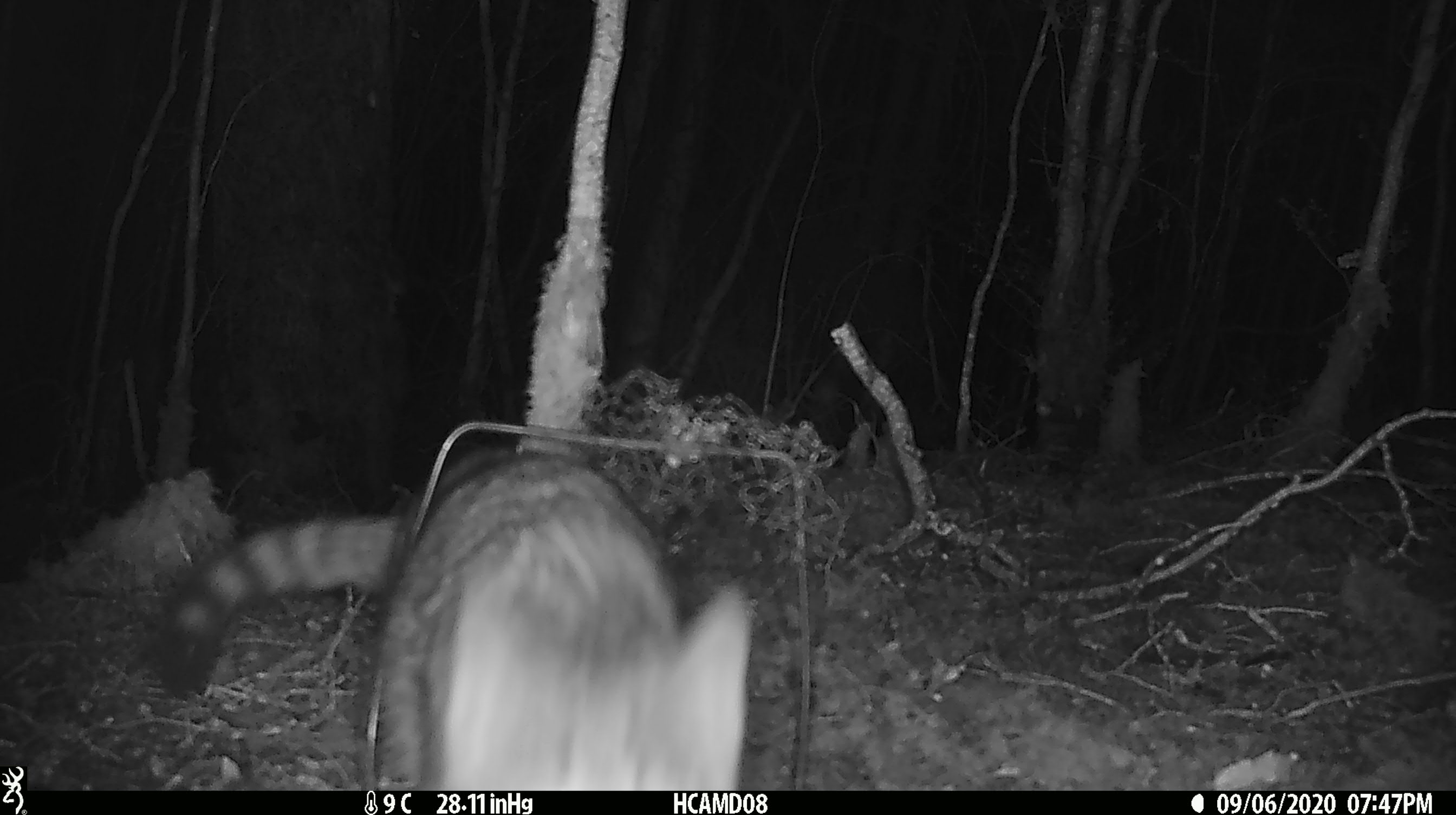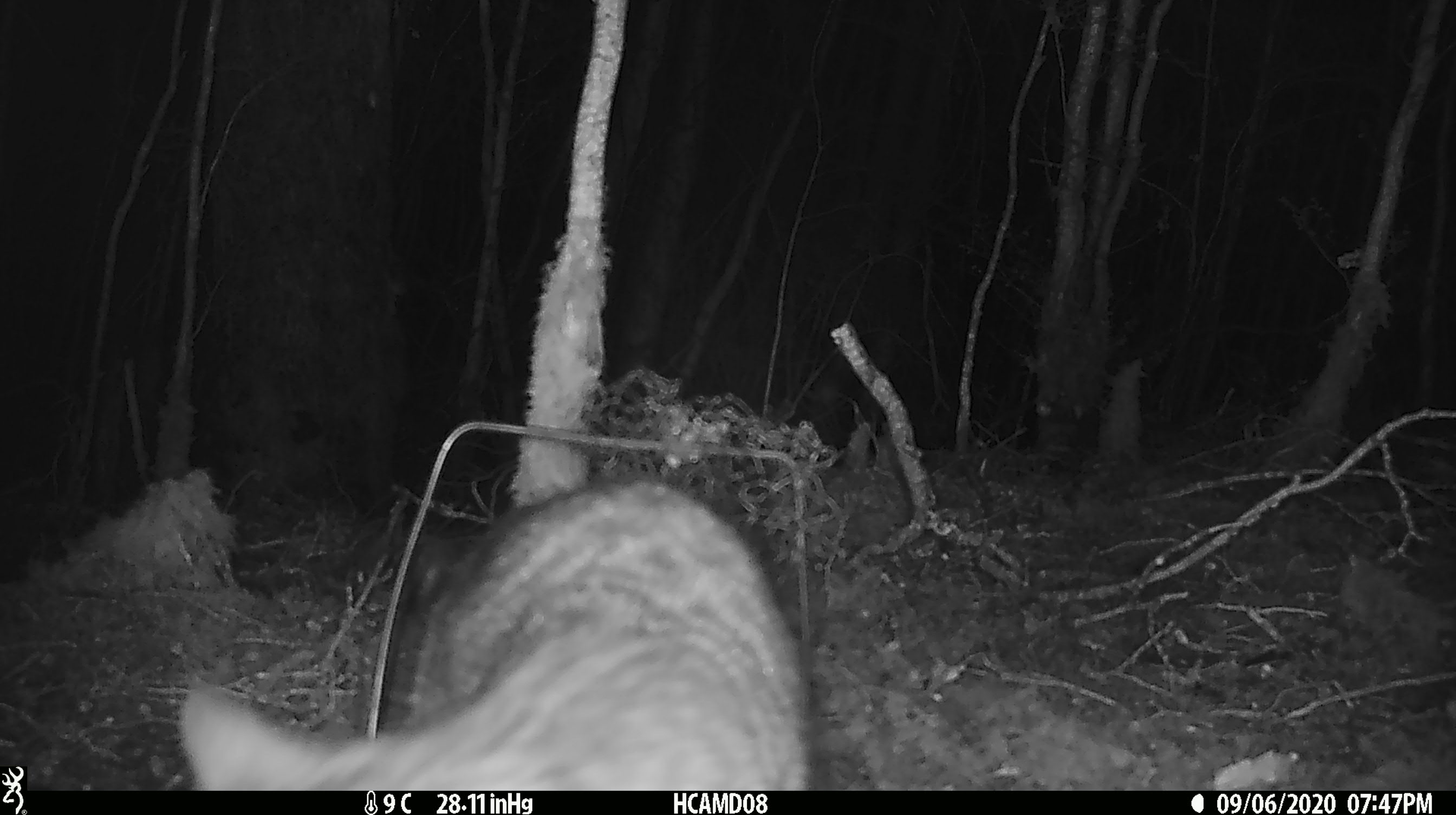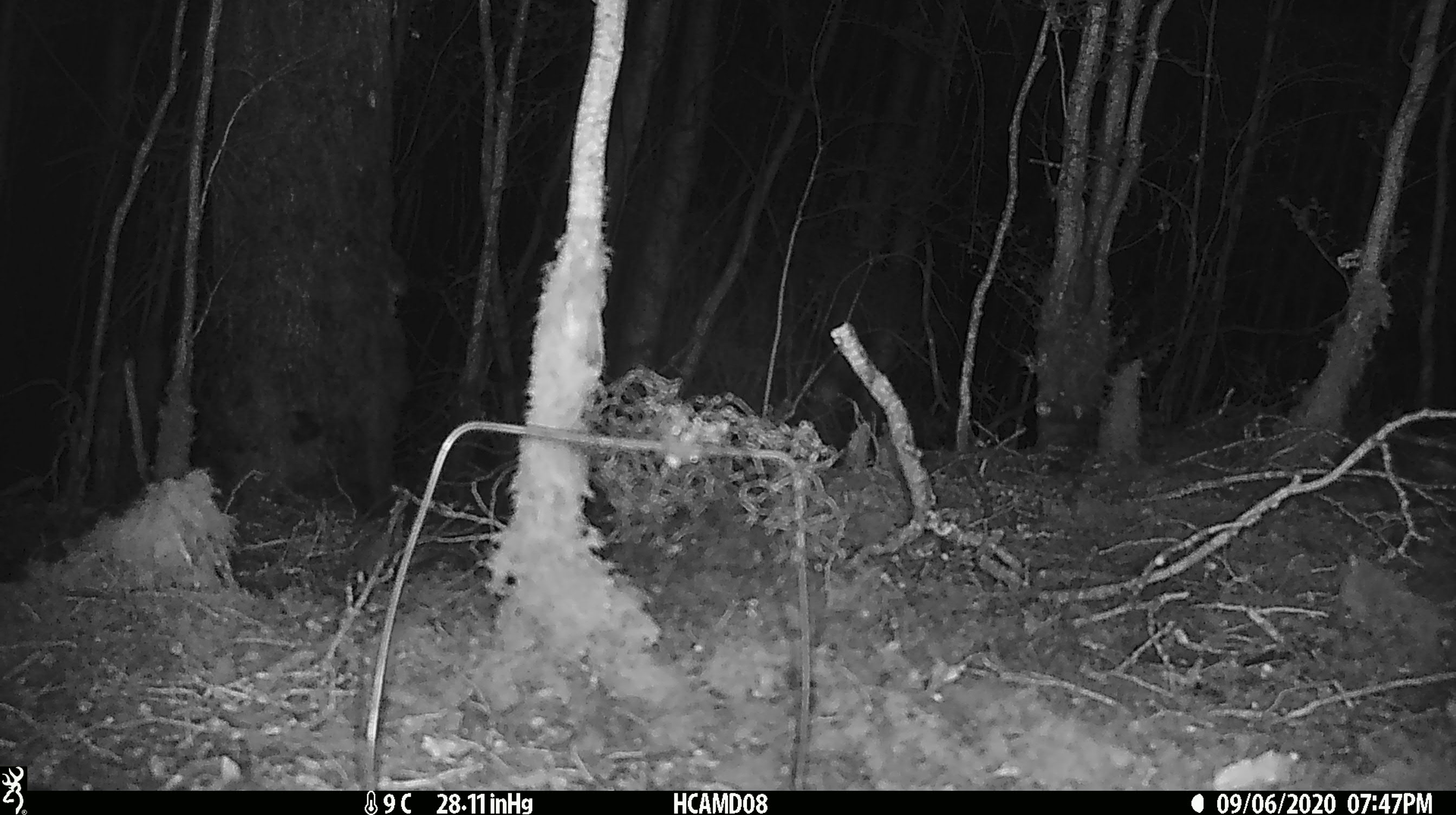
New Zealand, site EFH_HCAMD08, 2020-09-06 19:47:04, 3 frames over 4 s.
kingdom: Animalia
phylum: Chordata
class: Mammalia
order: Carnivora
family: Felidae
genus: Felis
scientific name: Felis catus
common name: domestic cat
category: cat